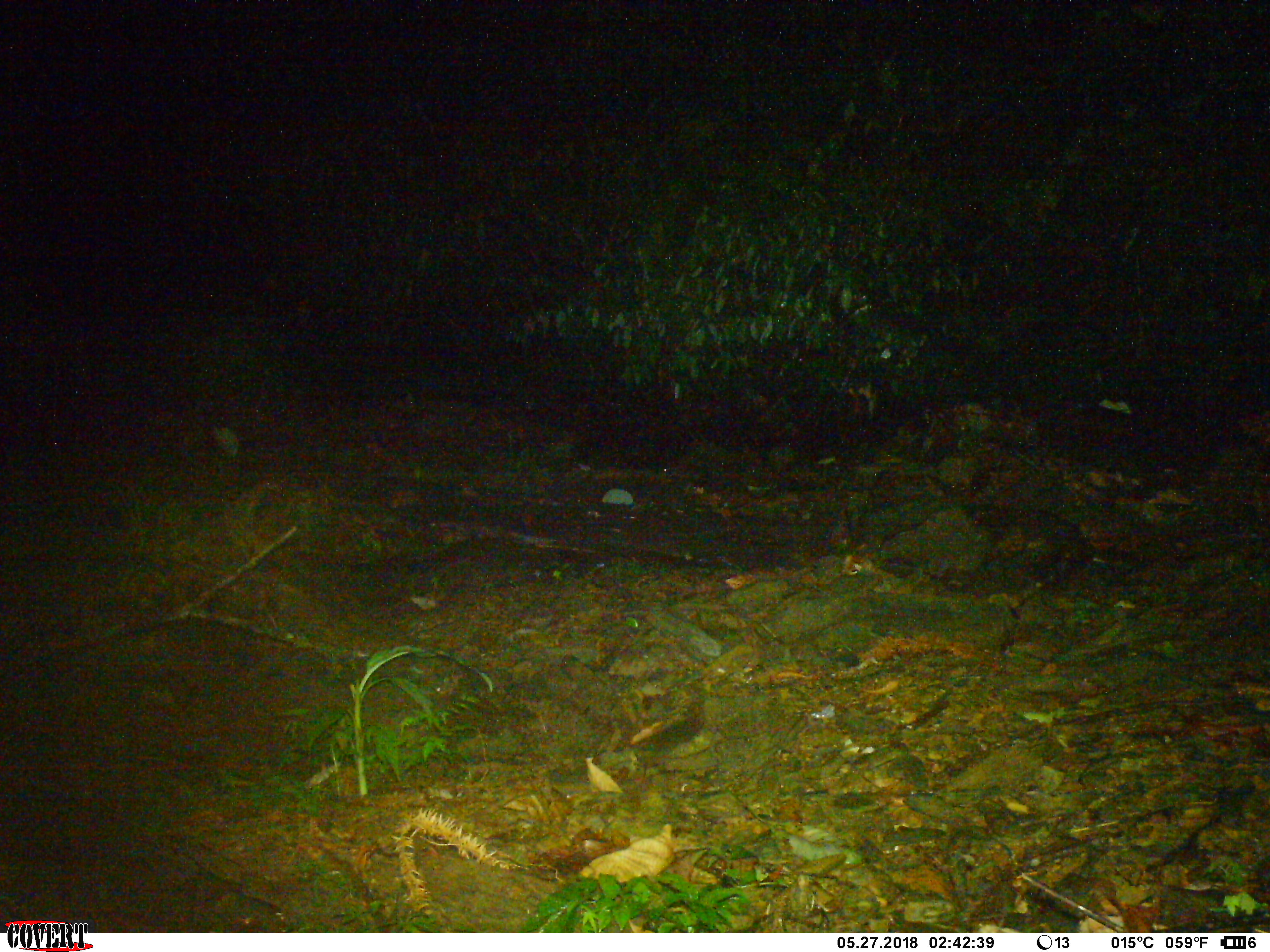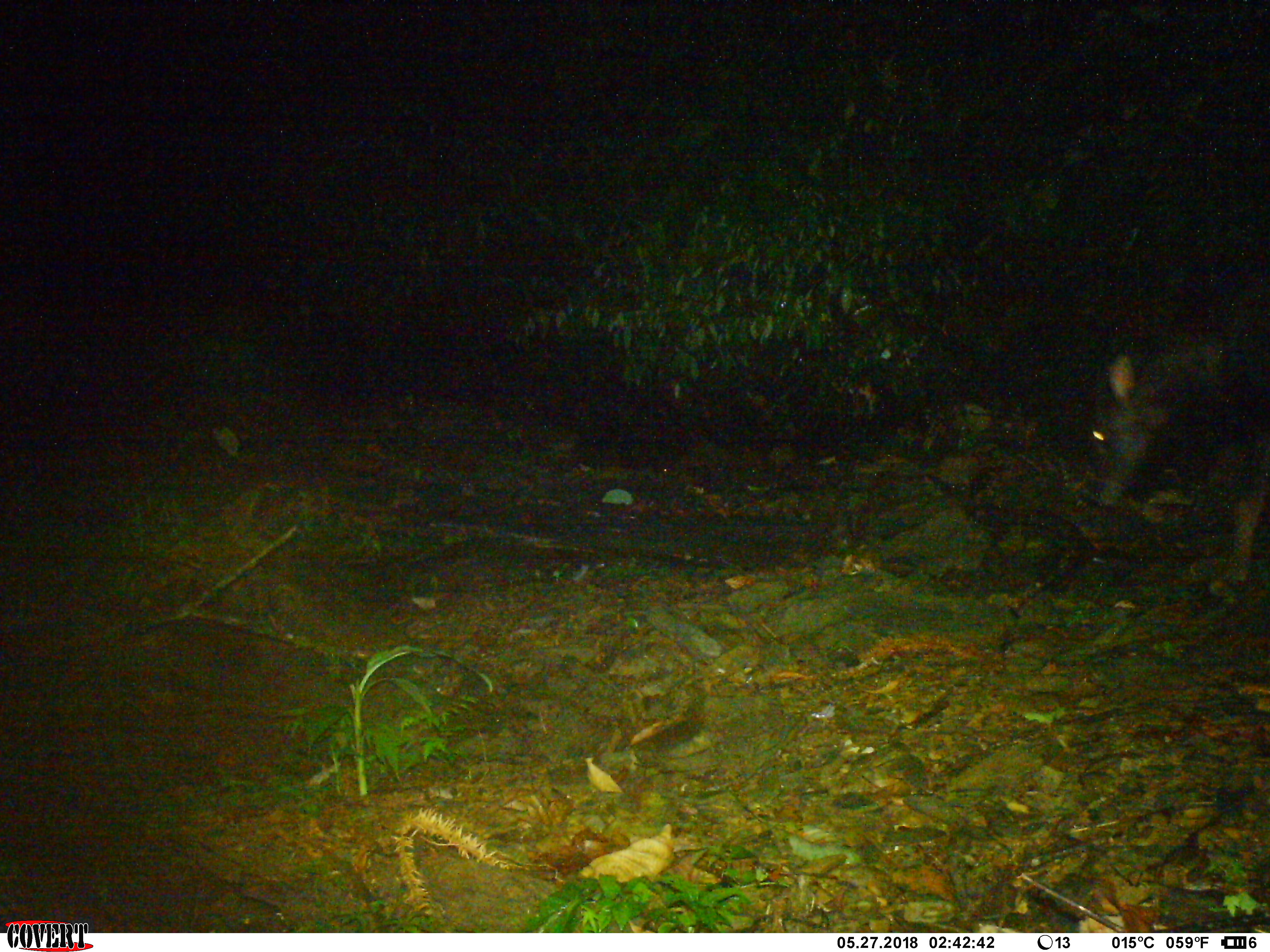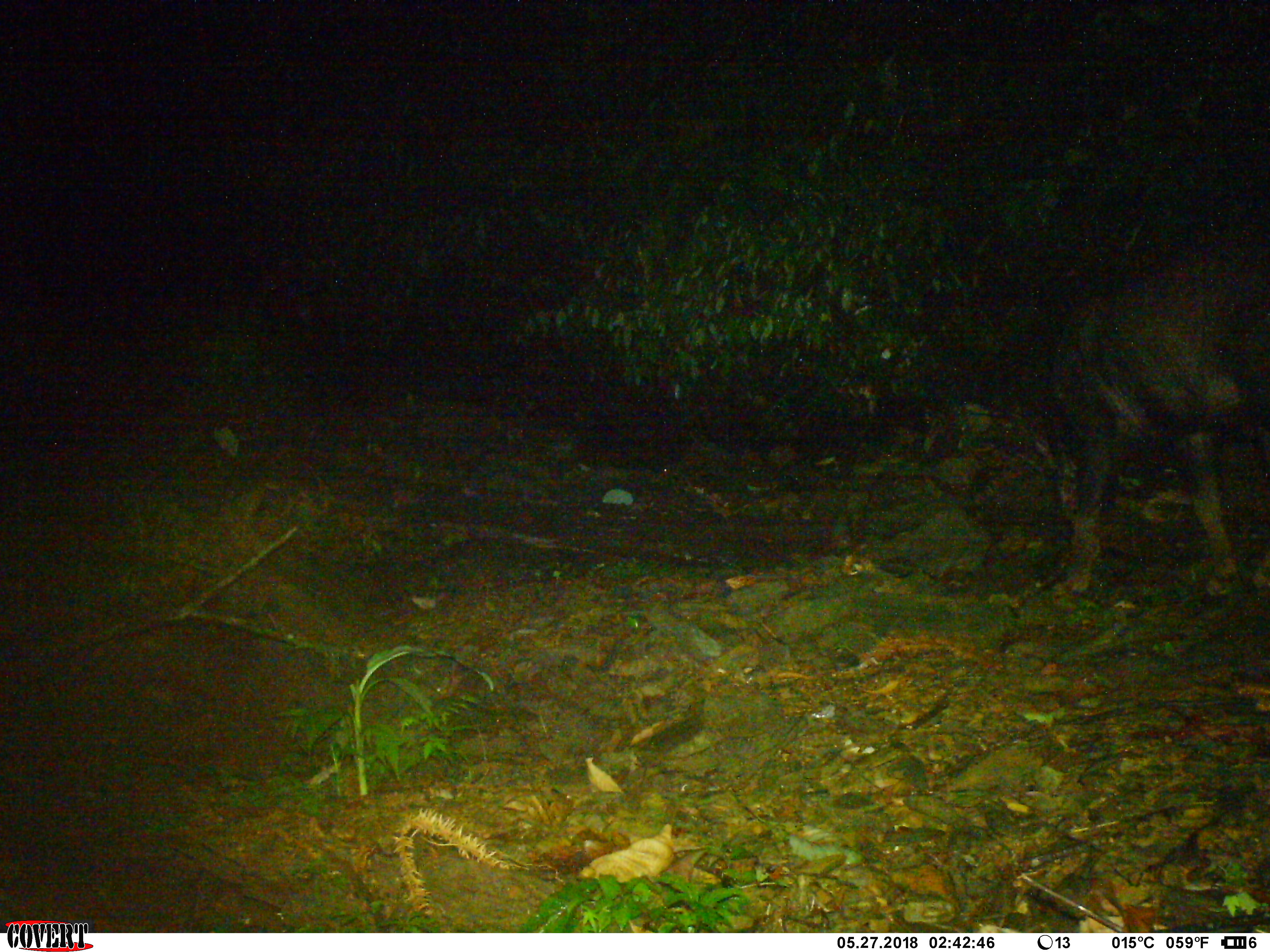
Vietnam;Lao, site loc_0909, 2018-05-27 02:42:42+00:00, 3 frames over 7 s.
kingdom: Animalia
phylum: Chordata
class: Mammalia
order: Artiodactyla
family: Bovidae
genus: Capricornis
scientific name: Capricornis sumatraensis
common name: chinese serow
Chinese serow (Capricornis sumatraensis). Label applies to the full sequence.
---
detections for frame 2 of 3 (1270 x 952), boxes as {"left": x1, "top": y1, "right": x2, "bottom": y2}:
chinese serow: {"left": 1088, "top": 258, "right": 1269, "bottom": 594}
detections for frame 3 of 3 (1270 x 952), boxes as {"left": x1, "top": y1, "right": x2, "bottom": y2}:
chinese serow: {"left": 1034, "top": 237, "right": 1268, "bottom": 610}